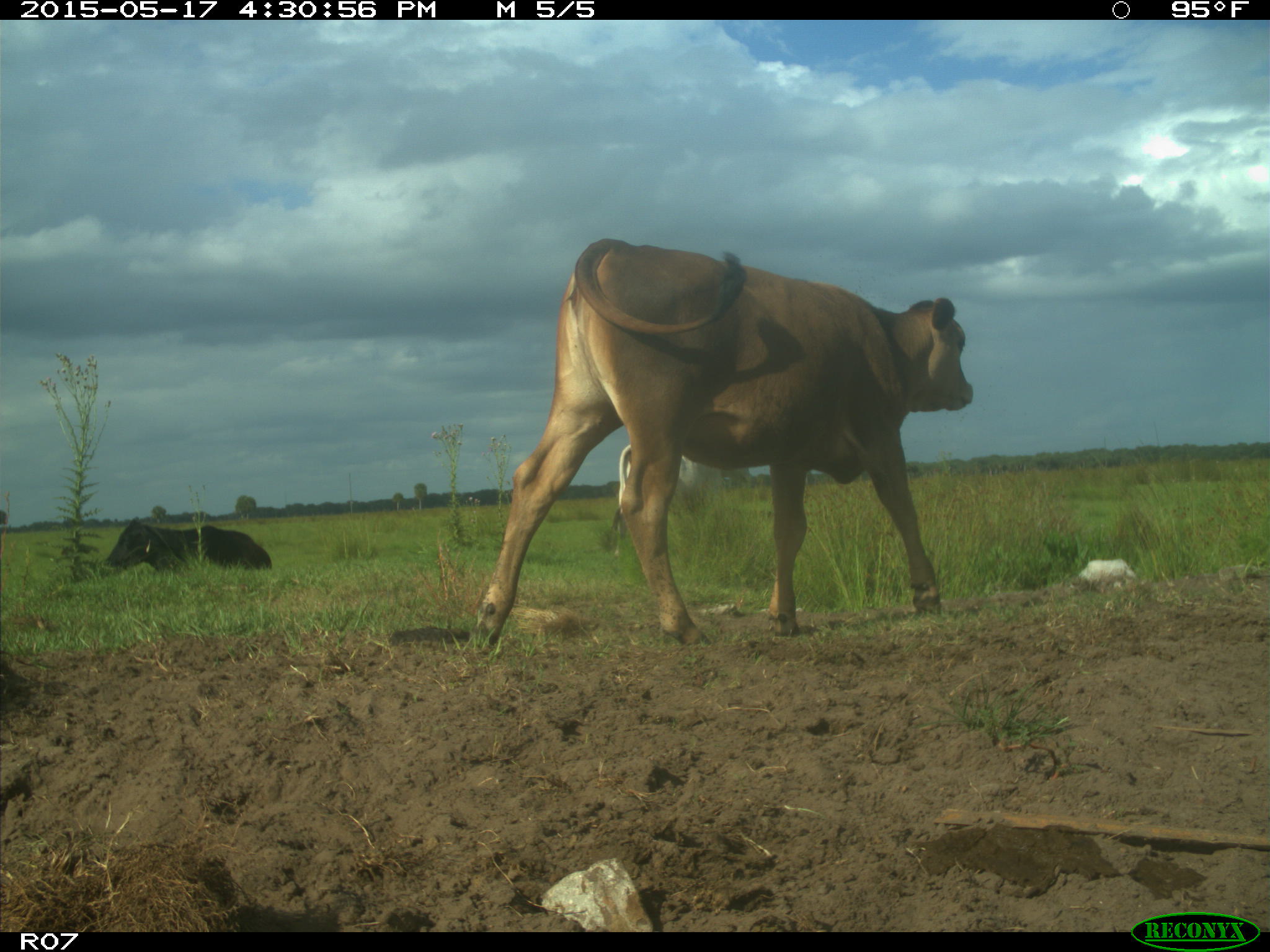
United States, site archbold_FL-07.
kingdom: Animalia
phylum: Chordata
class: Mammalia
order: Artiodactyla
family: Bovidae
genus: Bos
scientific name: Bos taurus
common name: domestic cow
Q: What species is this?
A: Bos taurus (domestic cow).